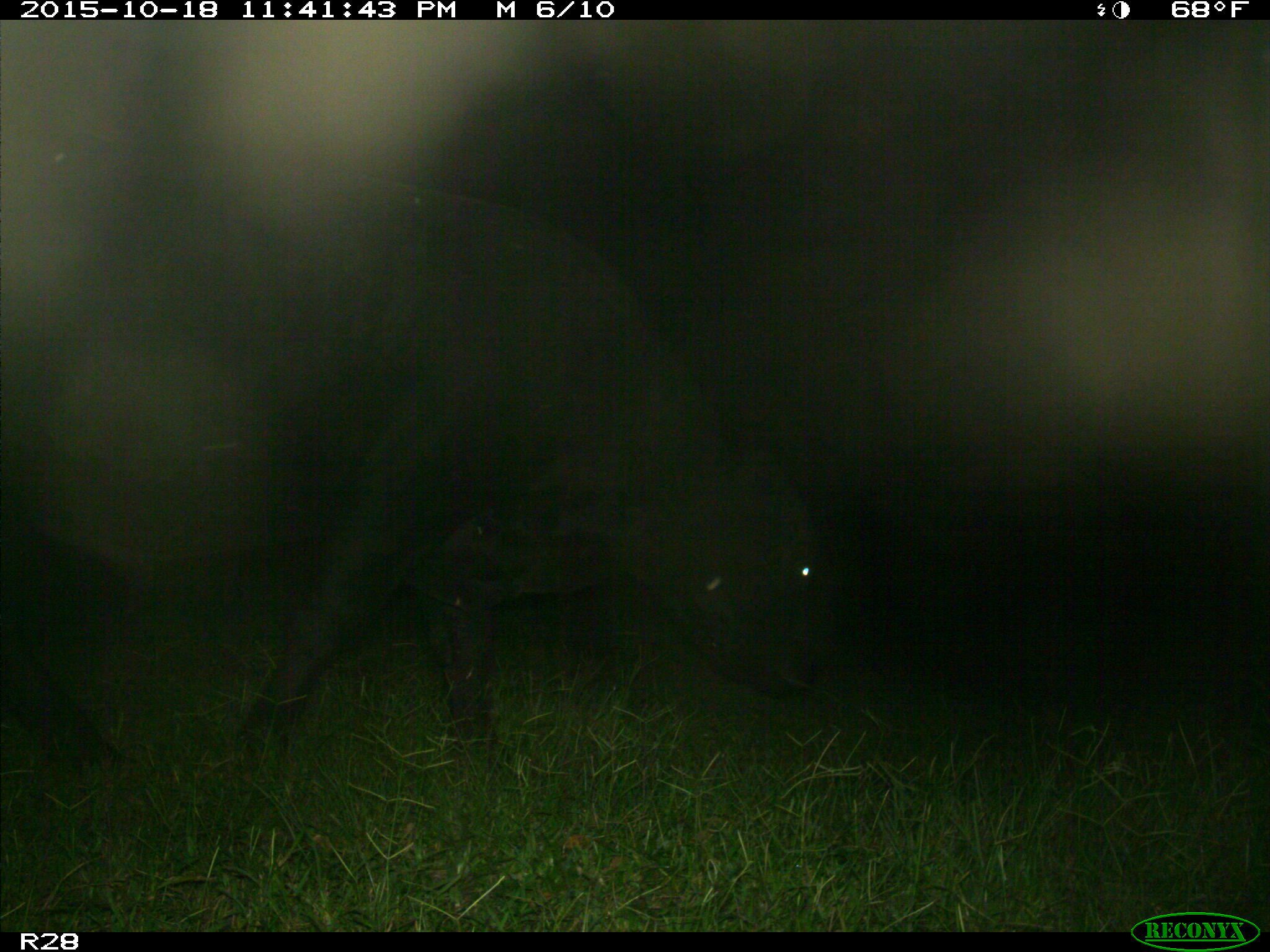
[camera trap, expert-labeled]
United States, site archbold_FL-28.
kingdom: Animalia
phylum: Chordata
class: Mammalia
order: Artiodactyla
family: Bovidae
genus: Bos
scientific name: Bos taurus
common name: domestic cow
Bos taurus (domestic cow).